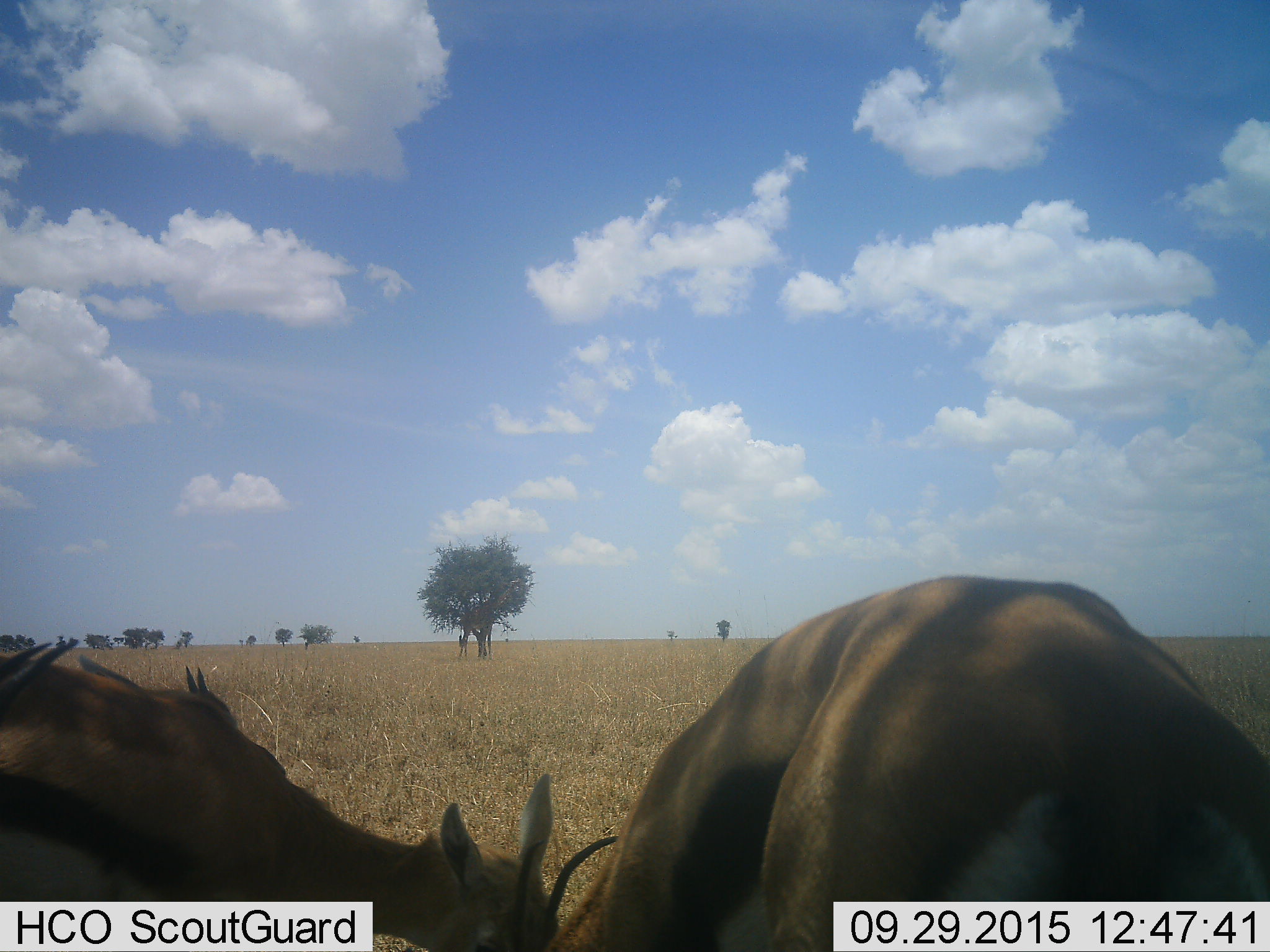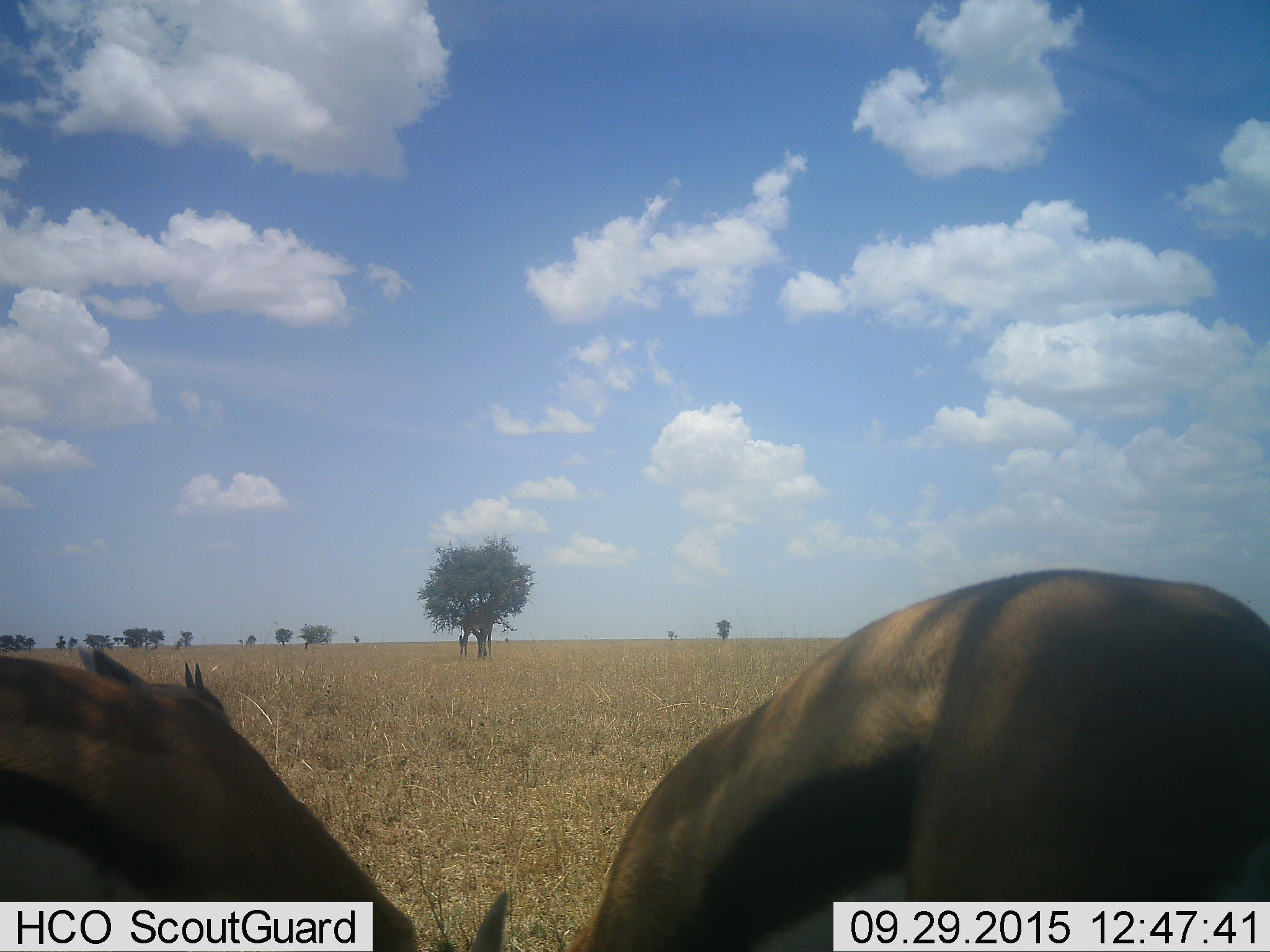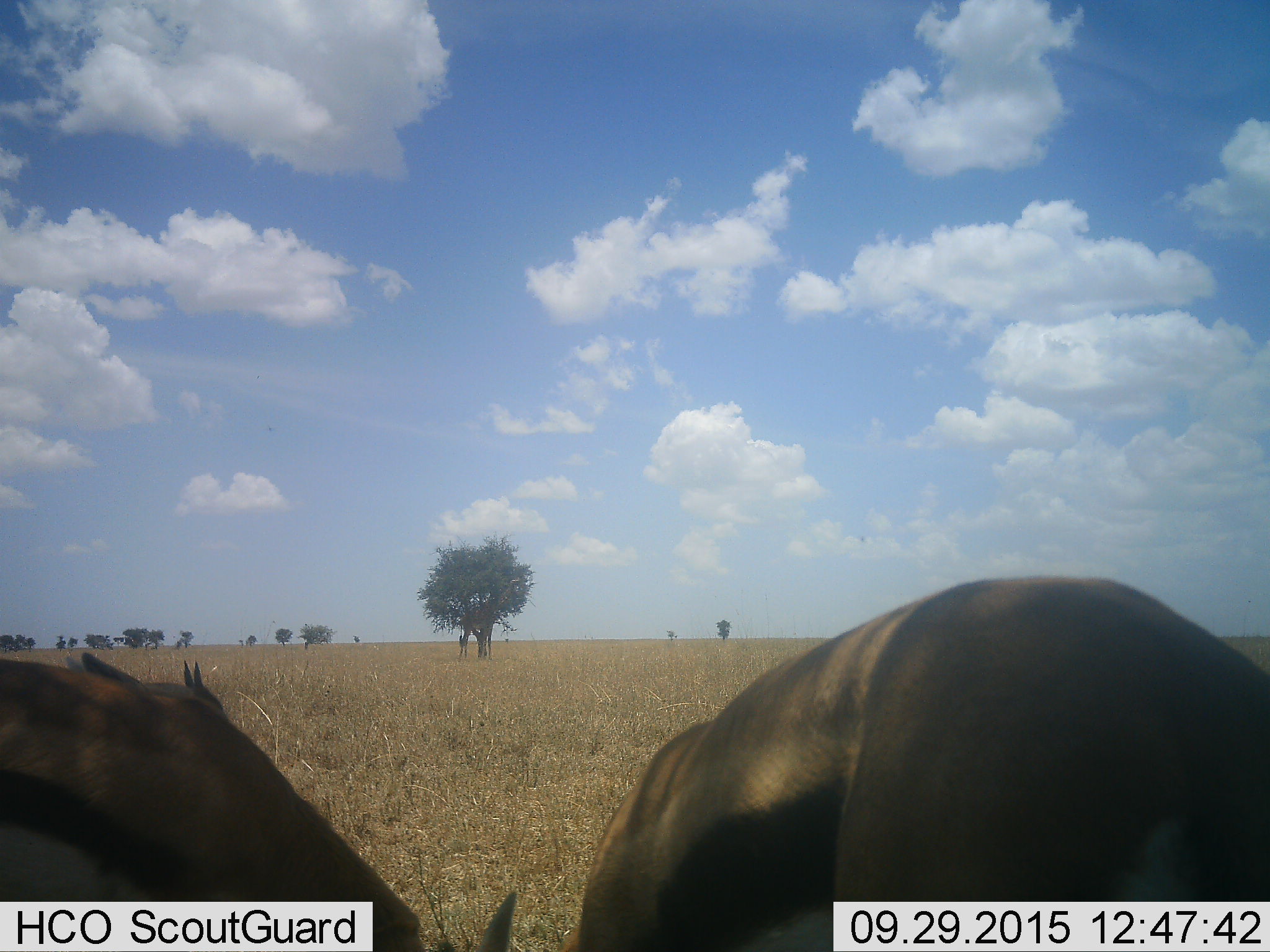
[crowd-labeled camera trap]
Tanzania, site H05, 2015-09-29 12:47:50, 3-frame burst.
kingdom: Animalia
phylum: Chordata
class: Mammalia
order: Artiodactyla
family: Bovidae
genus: Eudorcas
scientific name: Eudorcas thomsonii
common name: thomson's gazelle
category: gazellethomsons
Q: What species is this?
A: Gazellethomsons (thomson's gazelle) (Eudorcas thomsonii).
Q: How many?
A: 4.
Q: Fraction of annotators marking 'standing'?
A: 44%.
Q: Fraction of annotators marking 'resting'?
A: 0%.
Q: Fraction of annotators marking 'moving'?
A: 11%.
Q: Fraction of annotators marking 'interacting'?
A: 0%.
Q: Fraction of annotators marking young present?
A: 11%.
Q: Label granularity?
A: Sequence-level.